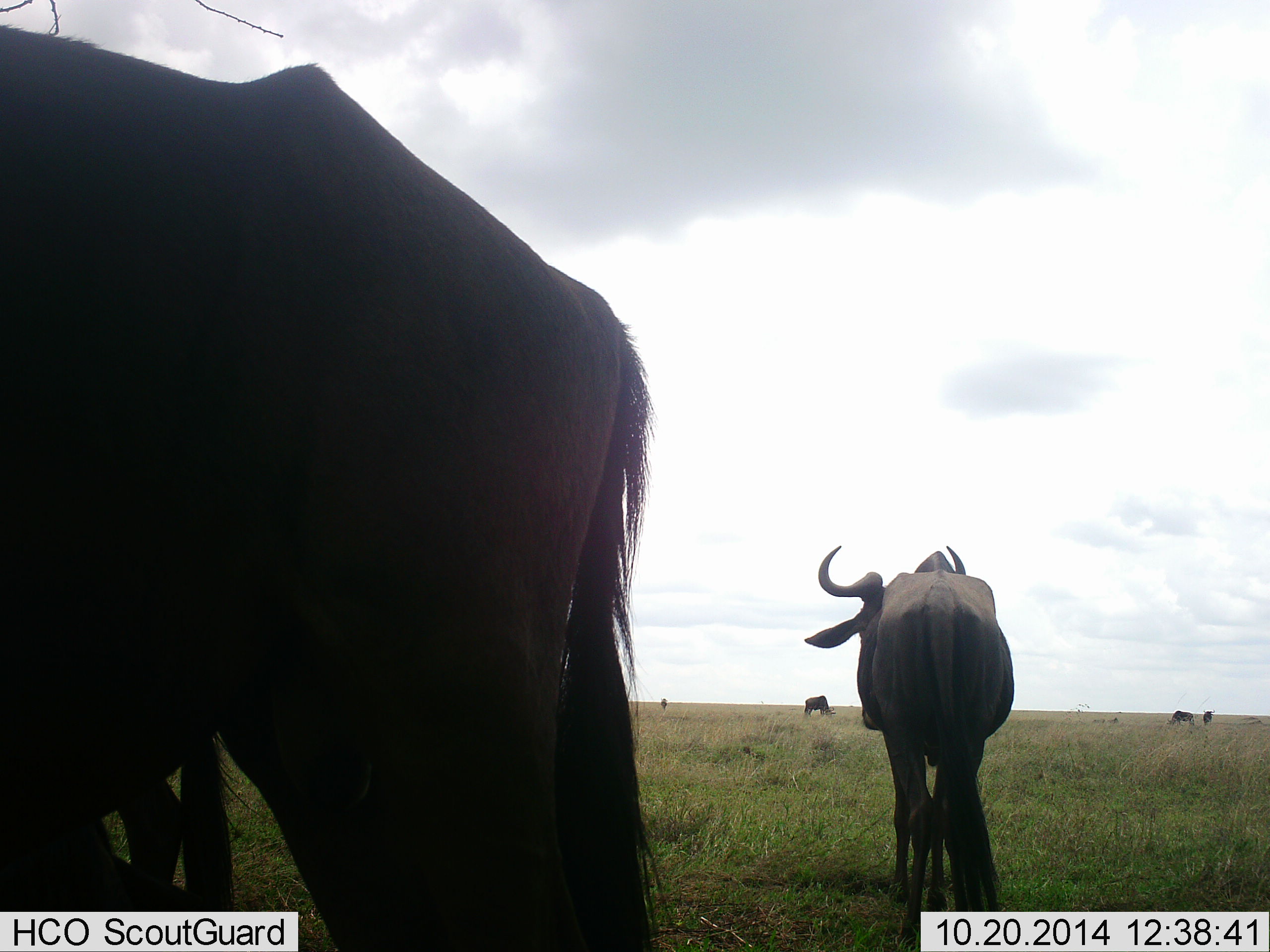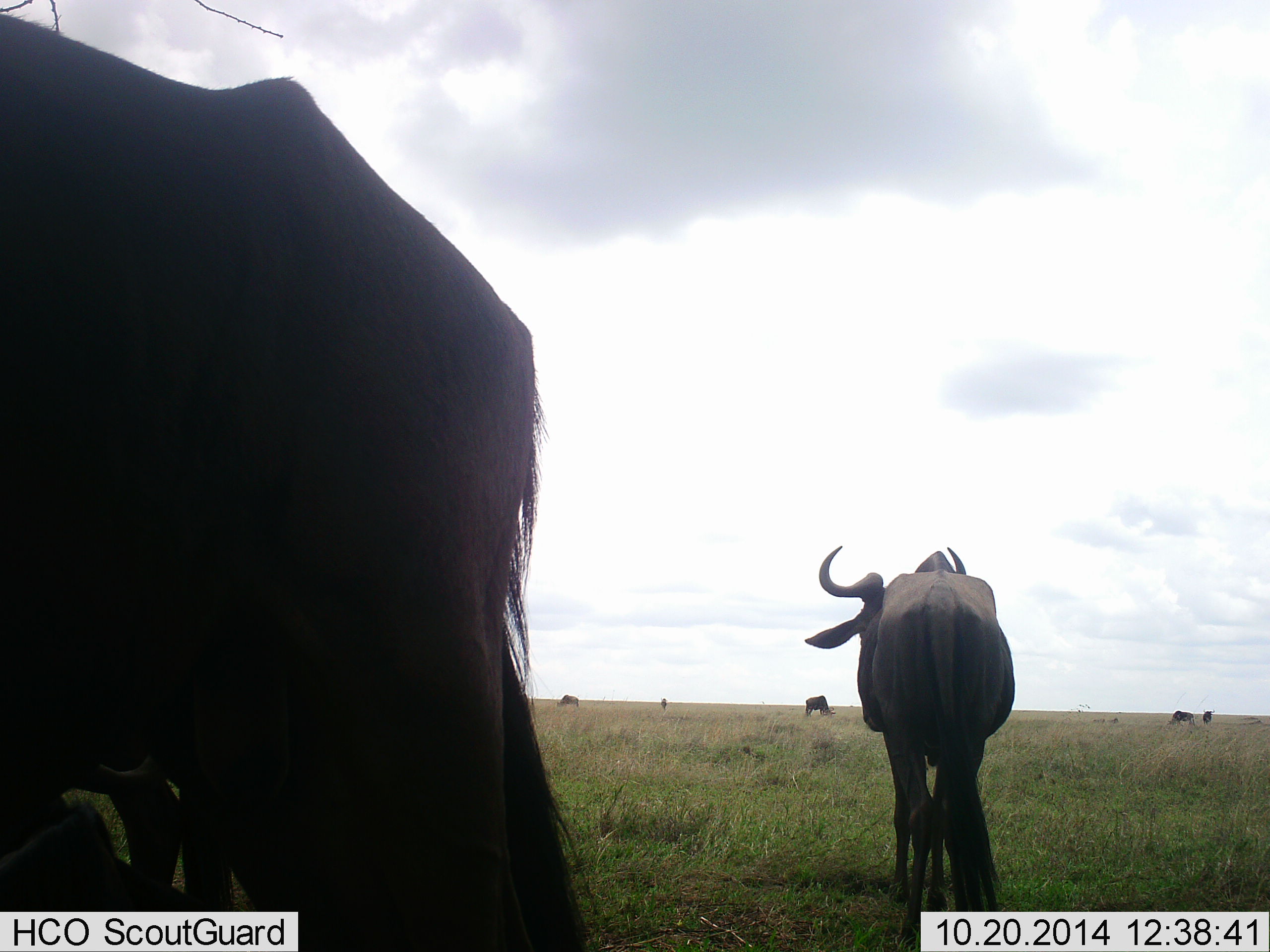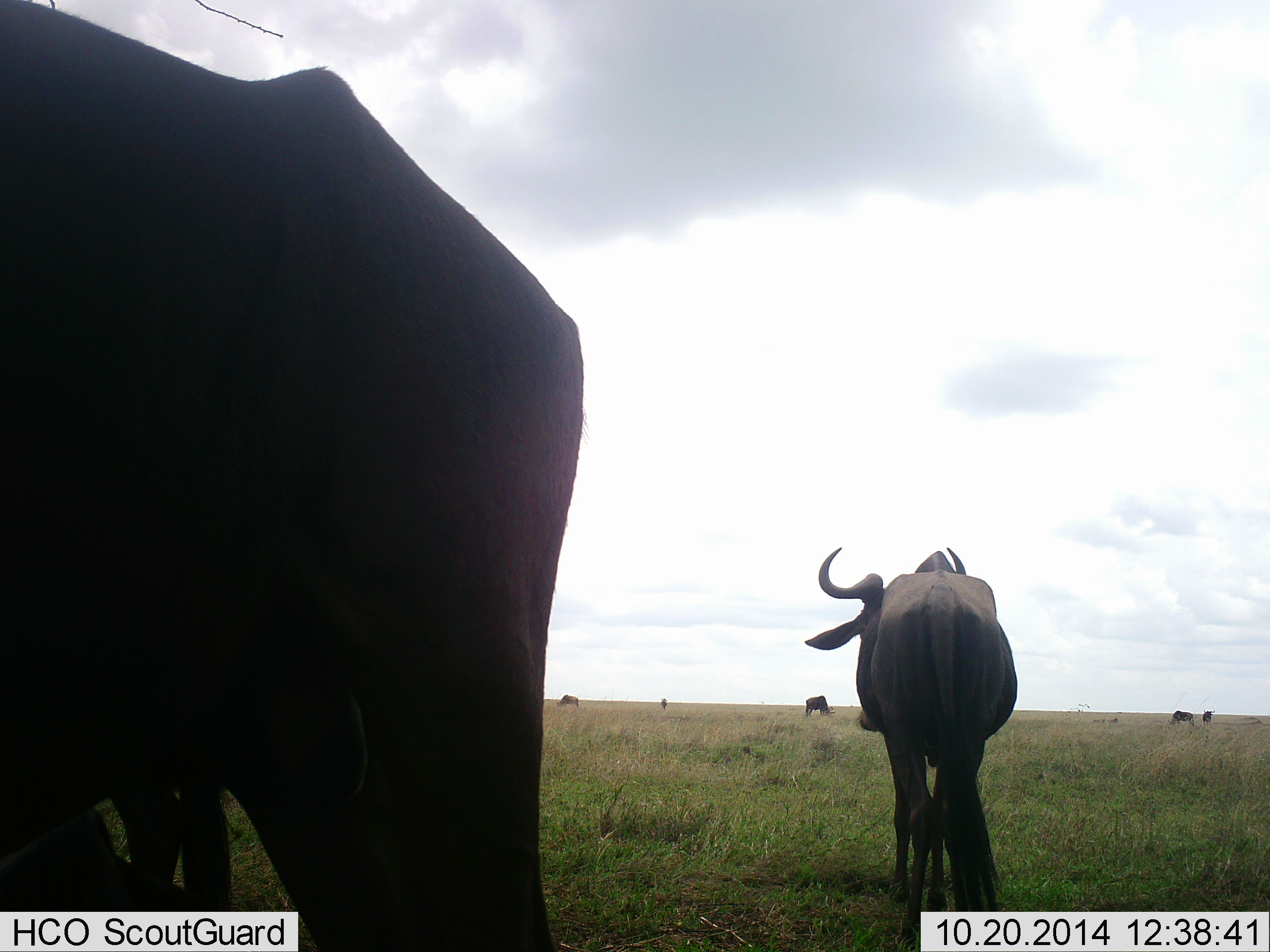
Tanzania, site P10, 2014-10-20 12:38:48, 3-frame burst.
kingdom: Animalia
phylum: Chordata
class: Mammalia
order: Artiodactyla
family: Bovidae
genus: Connochaetes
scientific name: Connochaetes taurinus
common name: blue wildebeest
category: wildebeest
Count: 7.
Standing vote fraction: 100%.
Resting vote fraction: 10%.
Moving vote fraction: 50%.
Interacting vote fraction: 0%.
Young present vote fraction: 0%.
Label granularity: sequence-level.